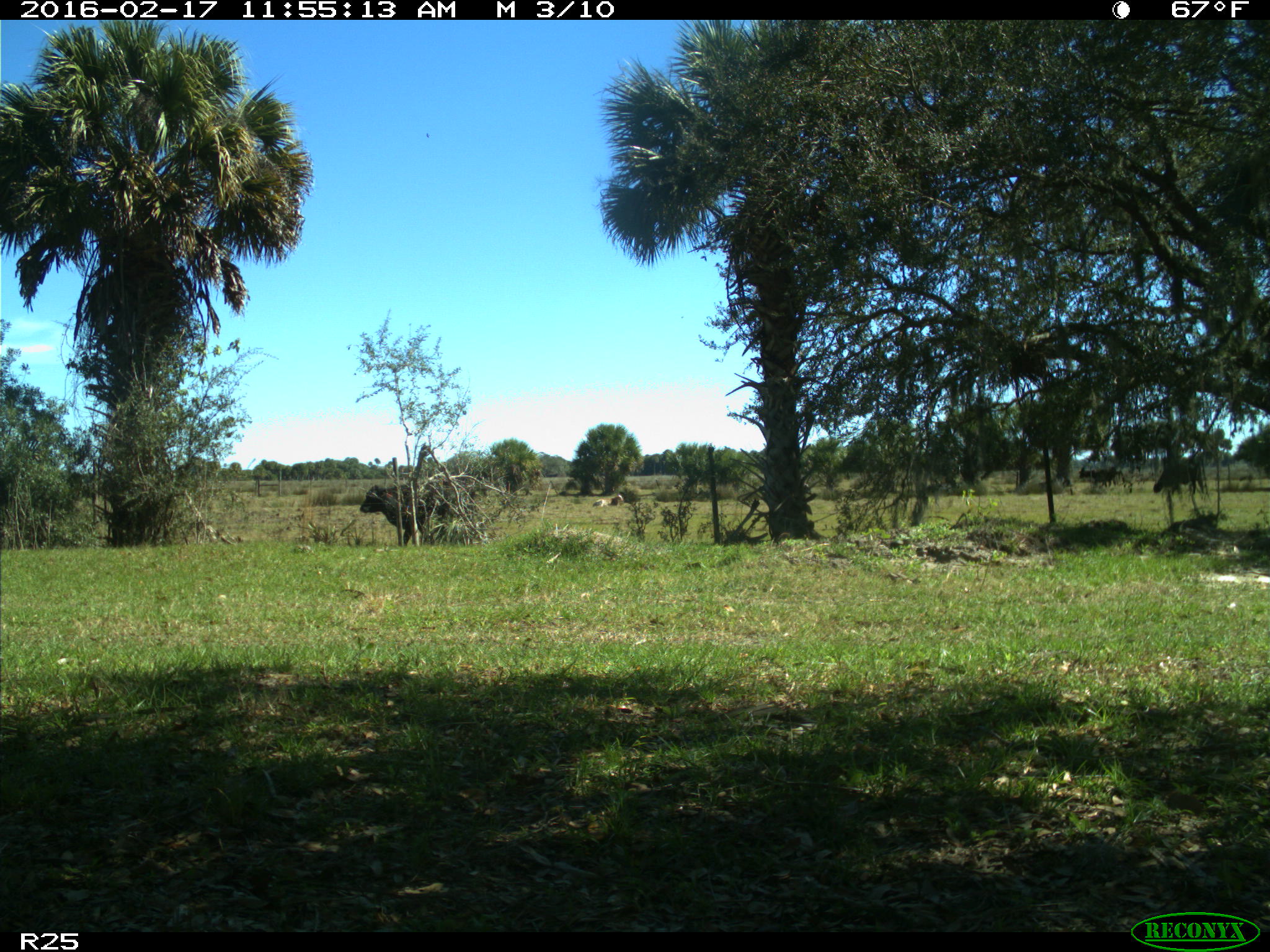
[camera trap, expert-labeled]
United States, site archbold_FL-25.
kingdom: Animalia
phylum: Chordata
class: Mammalia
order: Artiodactyla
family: Bovidae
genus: Bos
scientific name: Bos taurus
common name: domestic cow